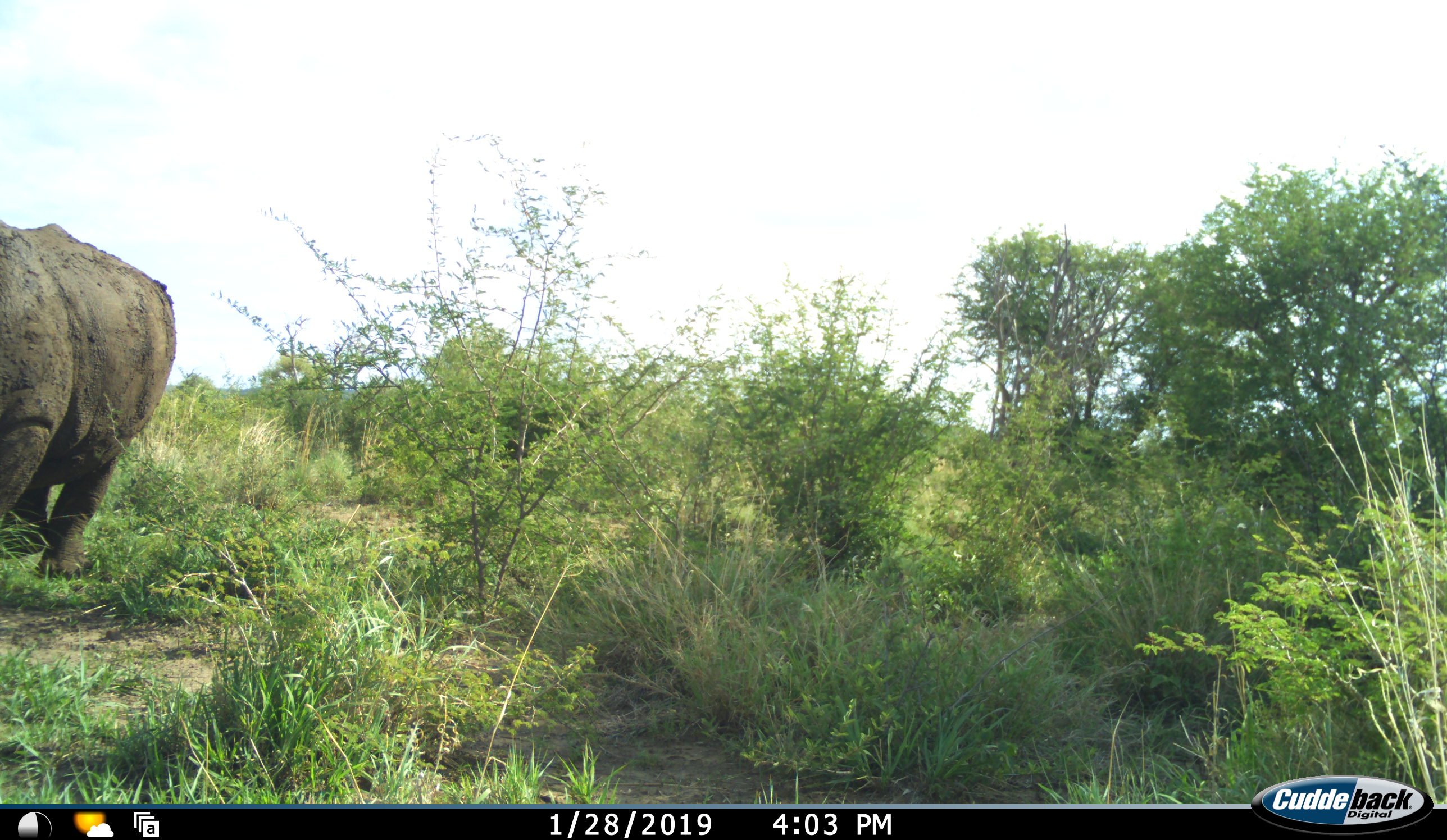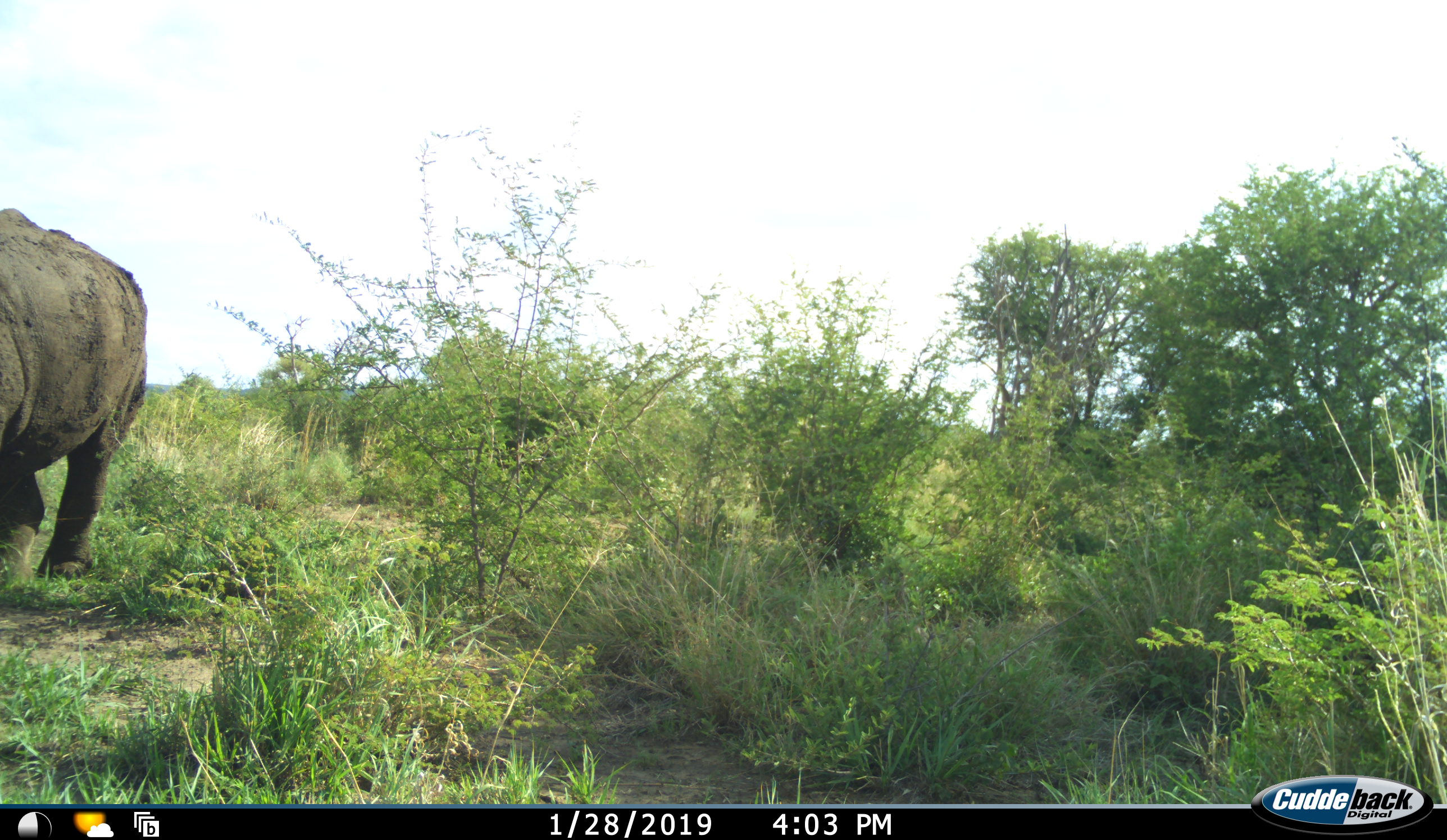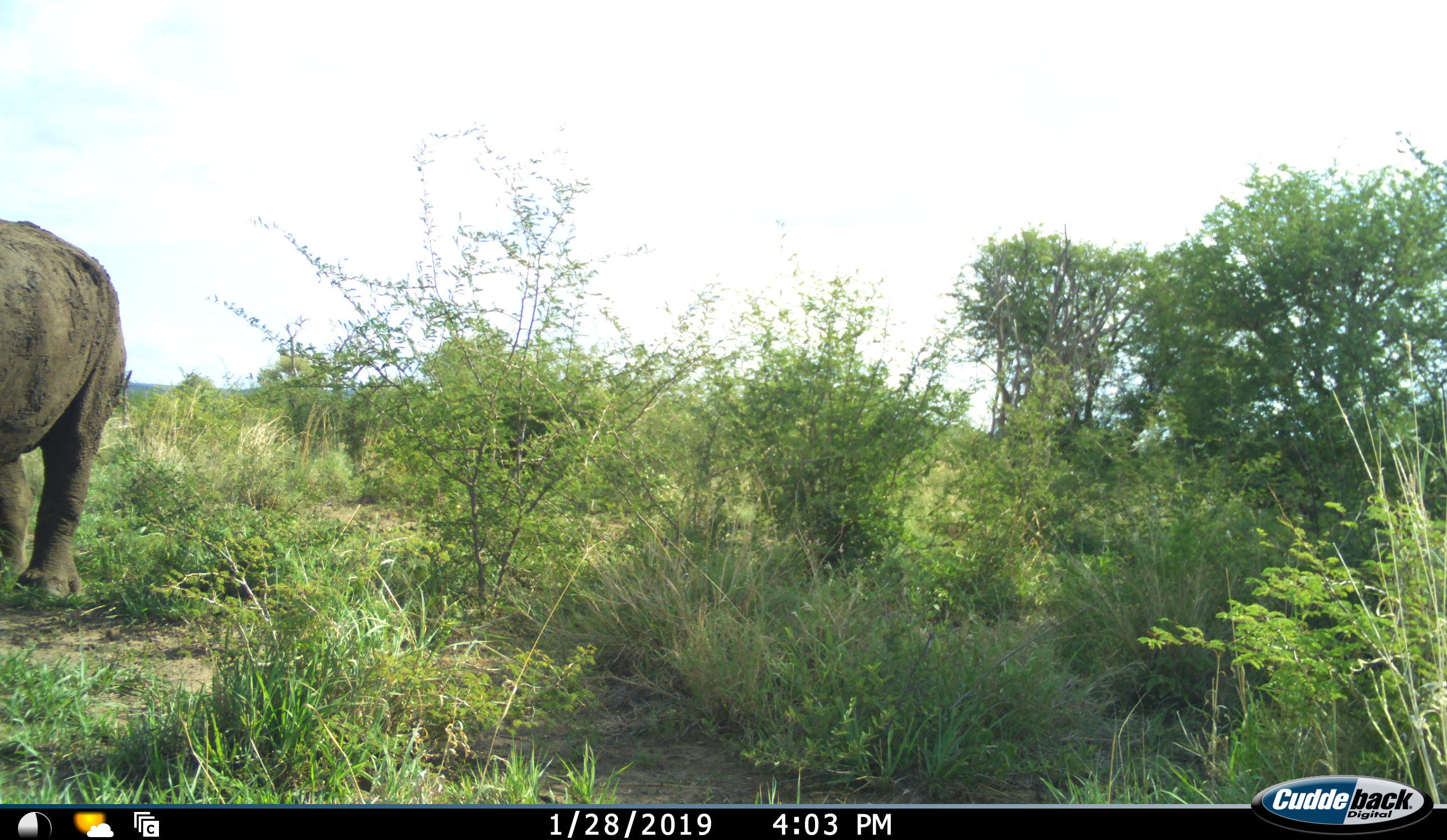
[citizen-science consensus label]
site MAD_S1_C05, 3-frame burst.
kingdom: Animalia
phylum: Chordata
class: Mammalia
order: Perissodactyla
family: Rhinocerotidae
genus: Ceratotherium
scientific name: Ceratotherium simum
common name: white rhinoceros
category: rhinoceroswhite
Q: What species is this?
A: Rhinoceroswhite (white rhinoceros) (Ceratotherium simum).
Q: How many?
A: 1.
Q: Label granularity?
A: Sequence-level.